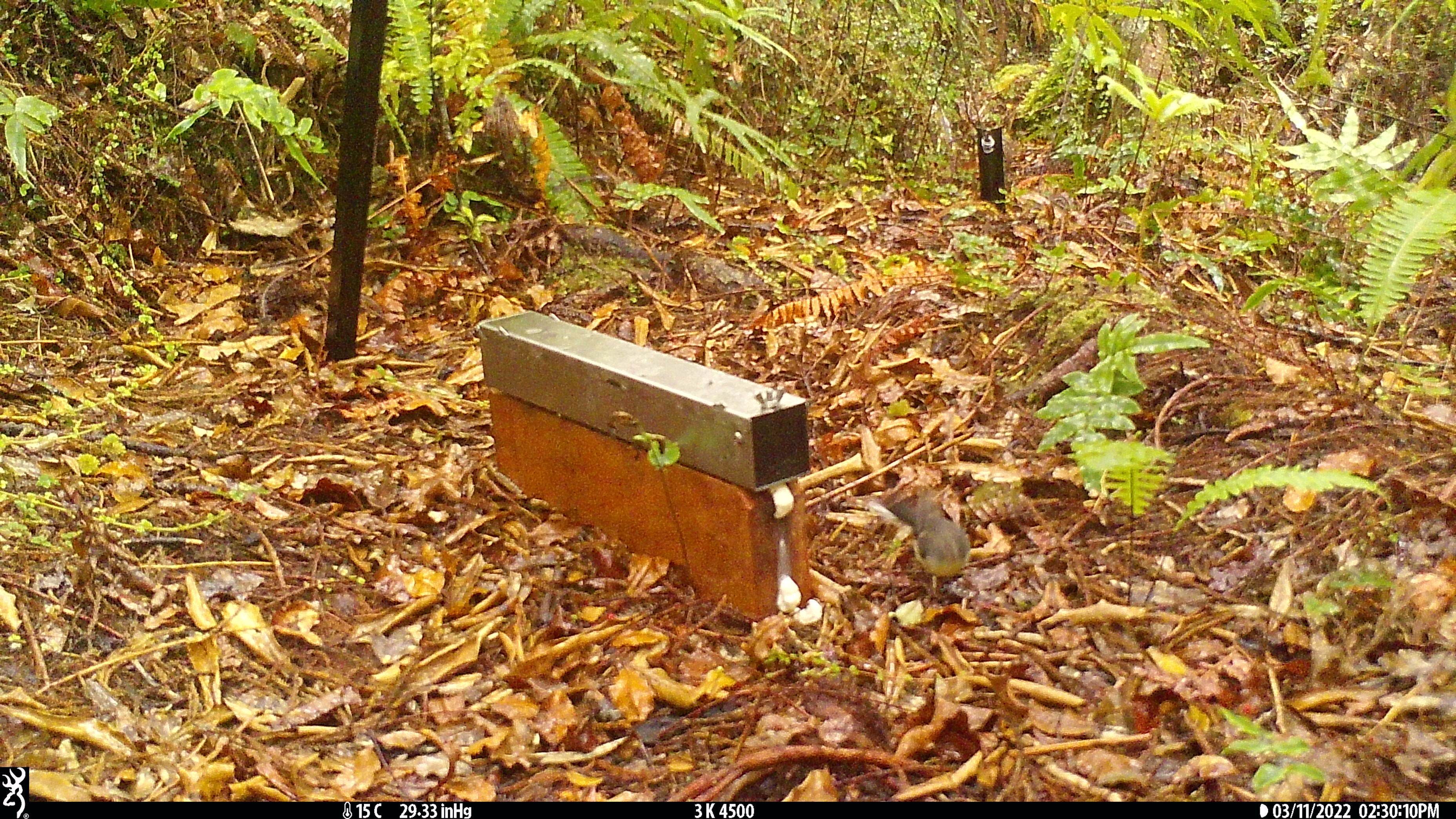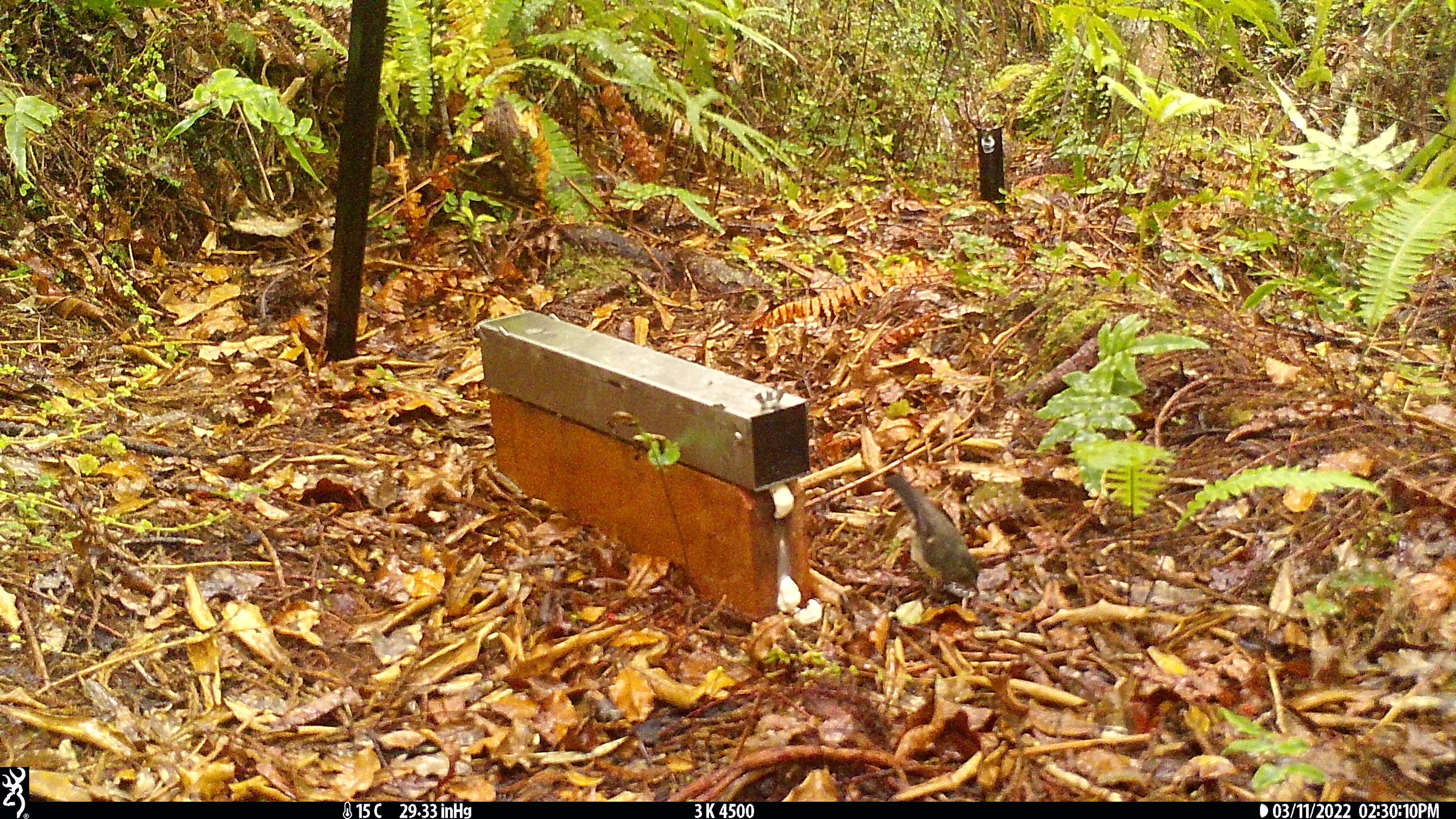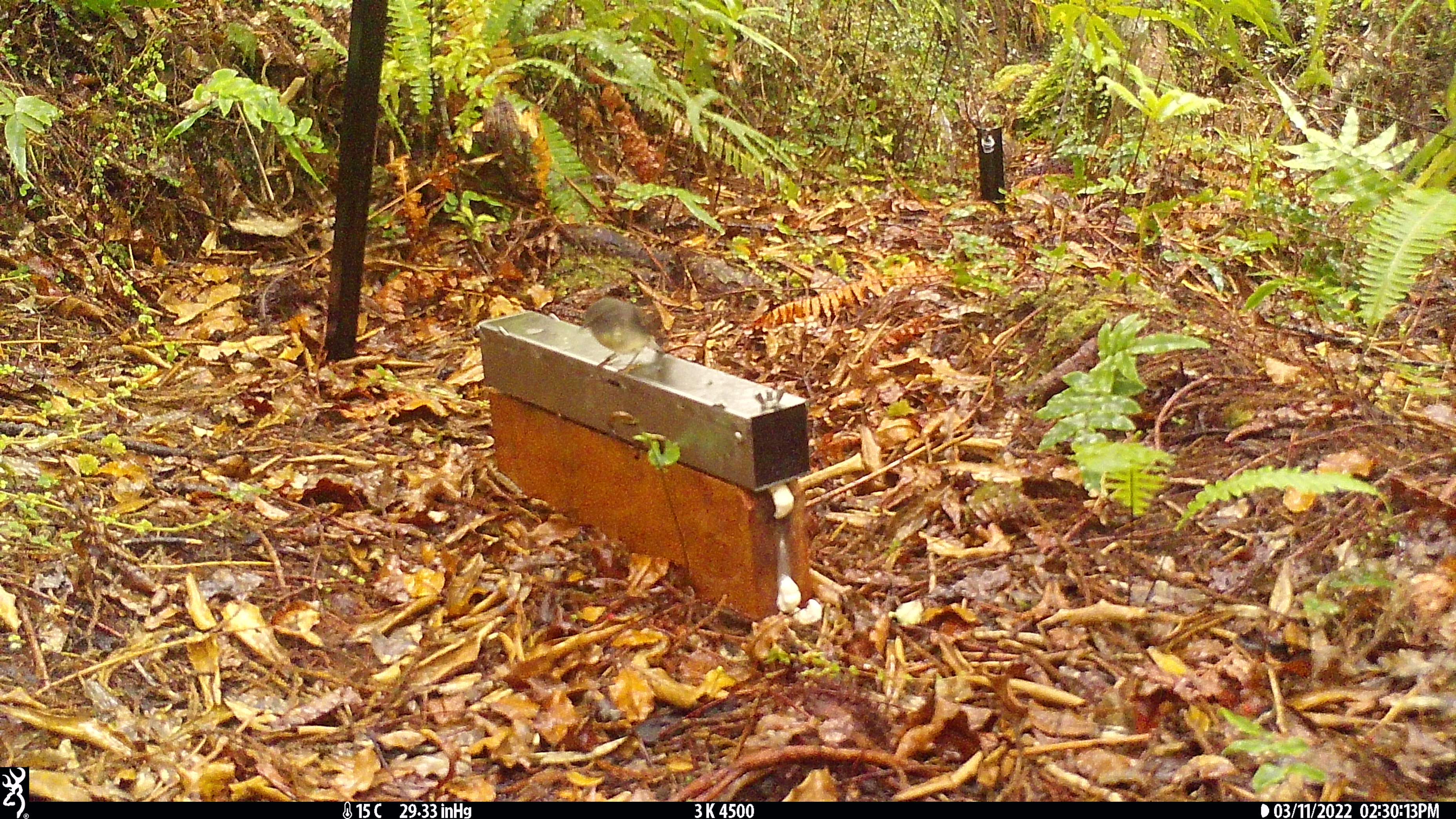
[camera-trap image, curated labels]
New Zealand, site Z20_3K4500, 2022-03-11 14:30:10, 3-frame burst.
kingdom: Animalia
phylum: Chordata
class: Aves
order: Passeriformes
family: Petroicidae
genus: Petroica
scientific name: Petroica macrocephala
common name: tomtit